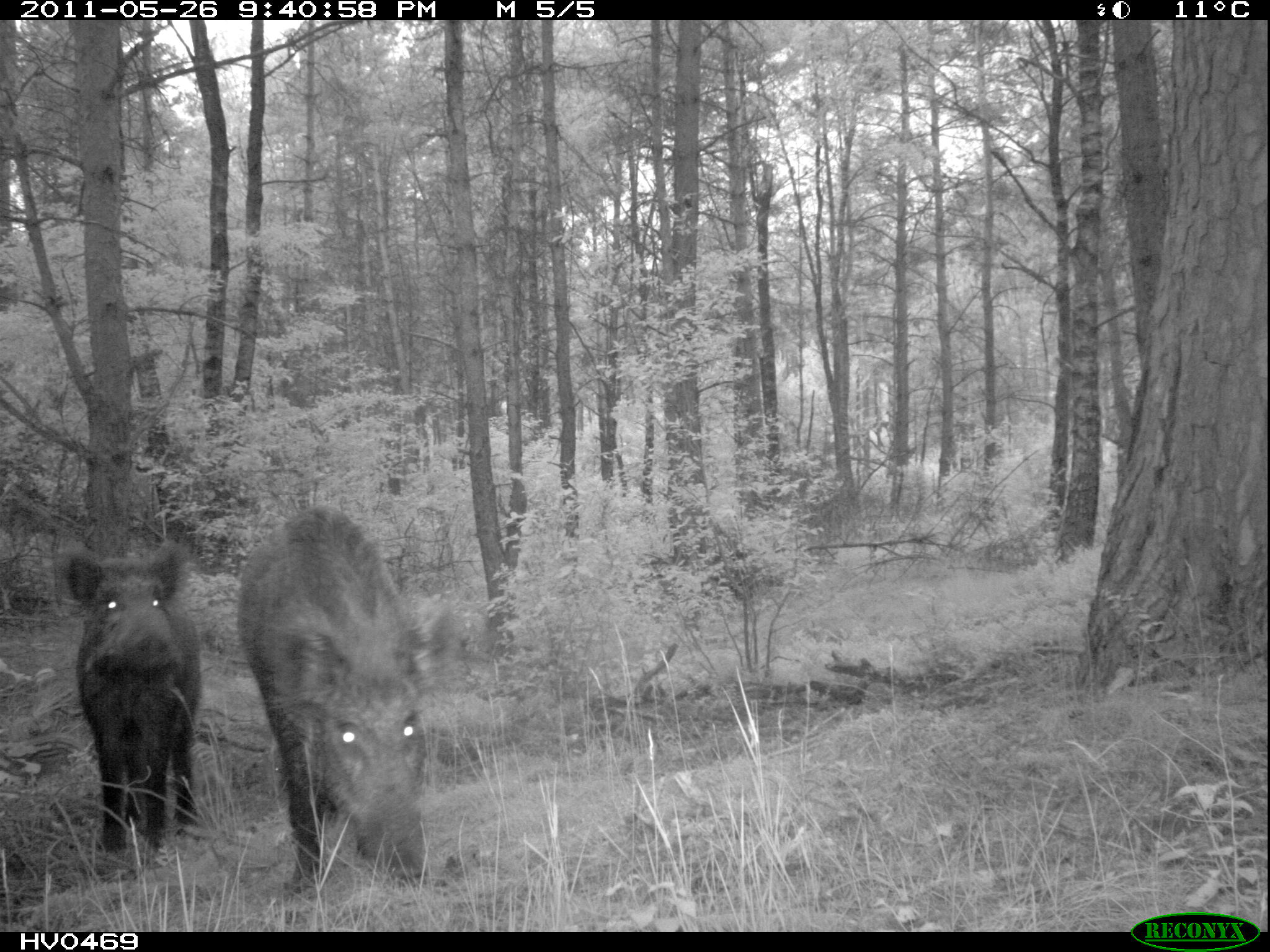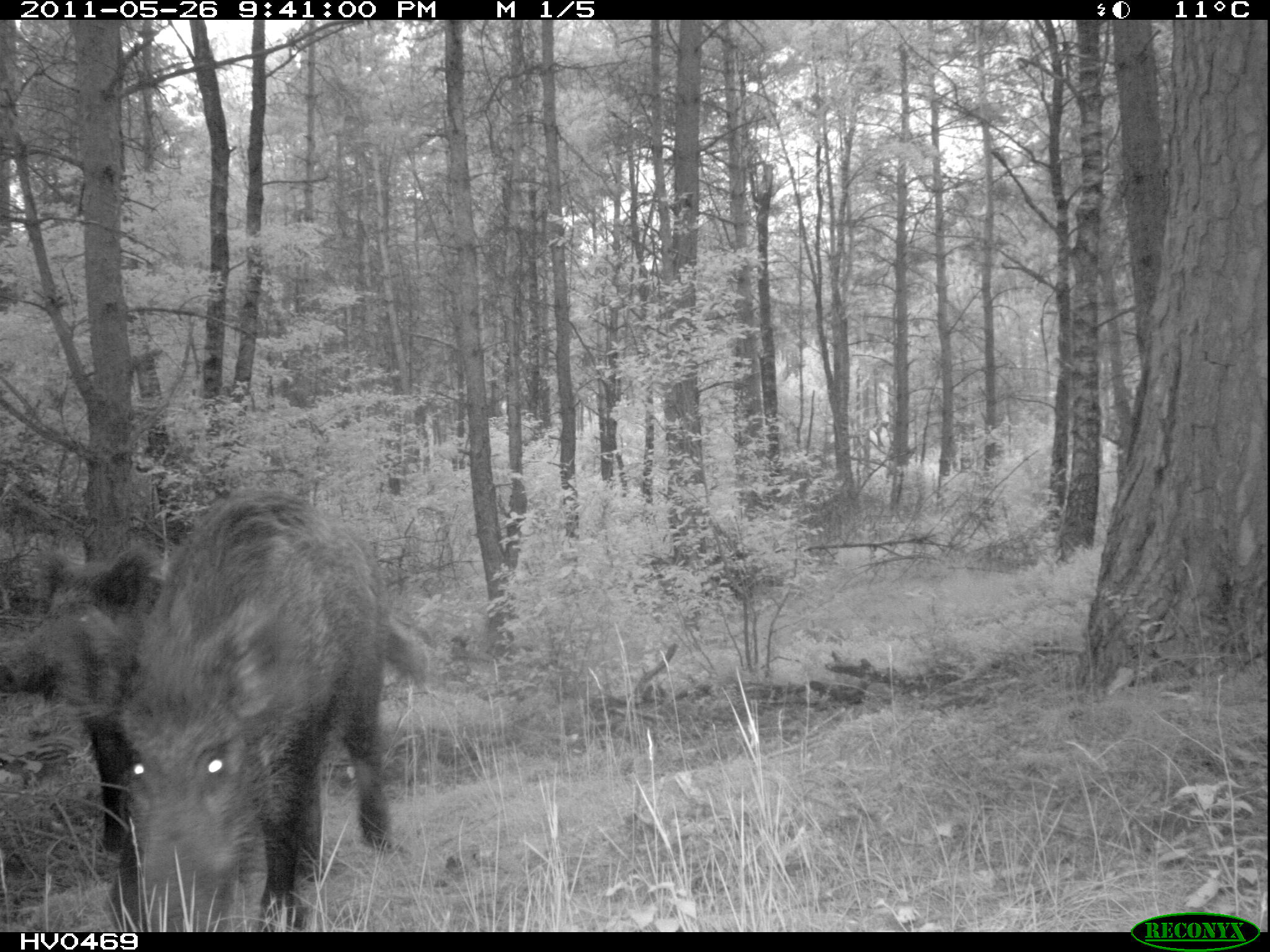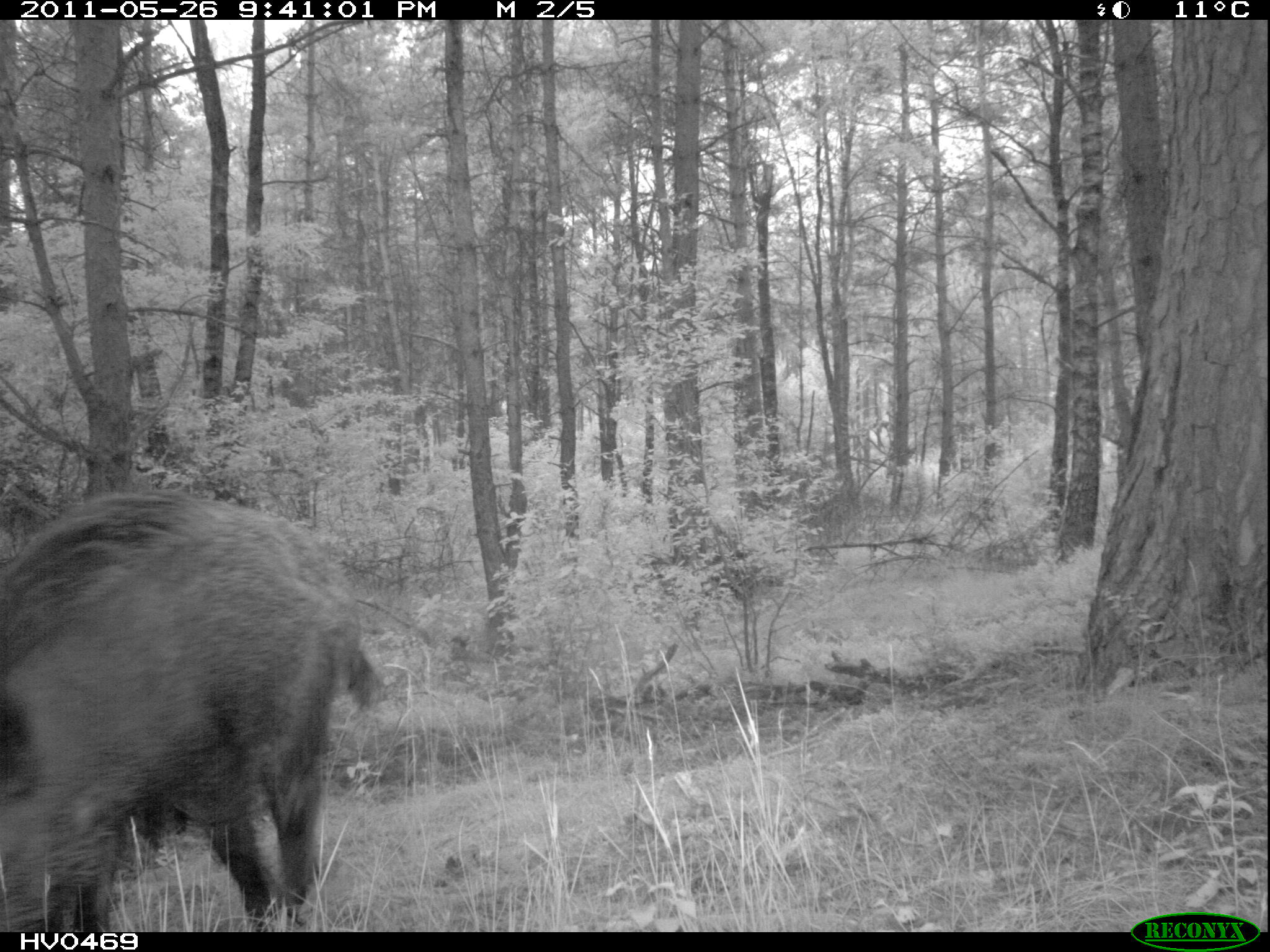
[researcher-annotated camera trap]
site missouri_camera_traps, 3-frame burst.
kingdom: Animalia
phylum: Chordata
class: Mammalia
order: Artiodactyla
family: Suidae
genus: Sus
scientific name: Sus scrofa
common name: wild boar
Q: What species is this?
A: Wild boar (Sus scrofa).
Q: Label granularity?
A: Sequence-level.